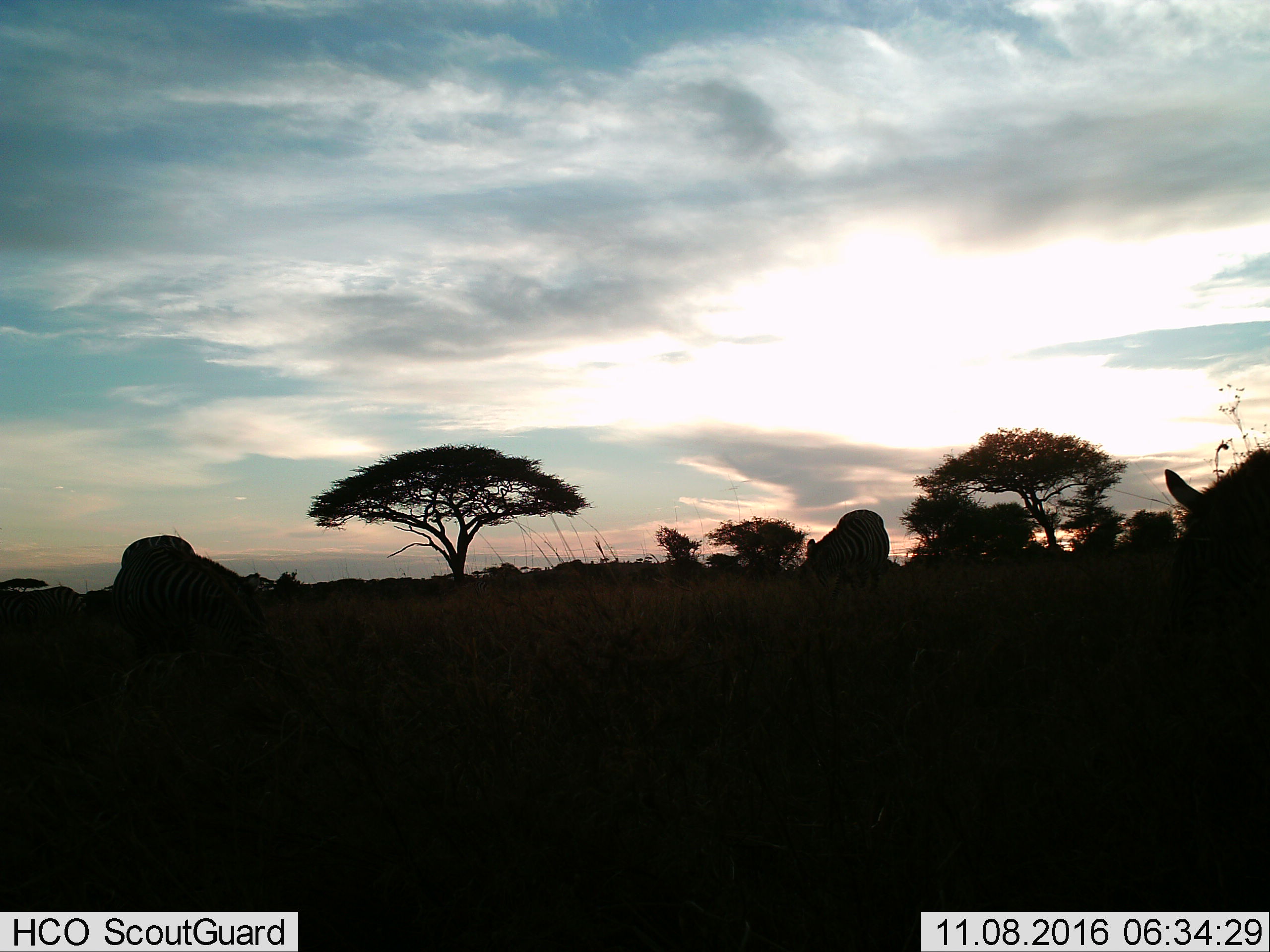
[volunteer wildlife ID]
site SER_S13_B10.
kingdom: Animalia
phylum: Chordata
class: Mammalia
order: Perissodactyla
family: Equidae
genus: Equus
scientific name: Equus quagga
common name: plains zebra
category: zebraplains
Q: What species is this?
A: Zebraplains (plains zebra) (Equus quagga).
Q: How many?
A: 4.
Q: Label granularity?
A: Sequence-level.